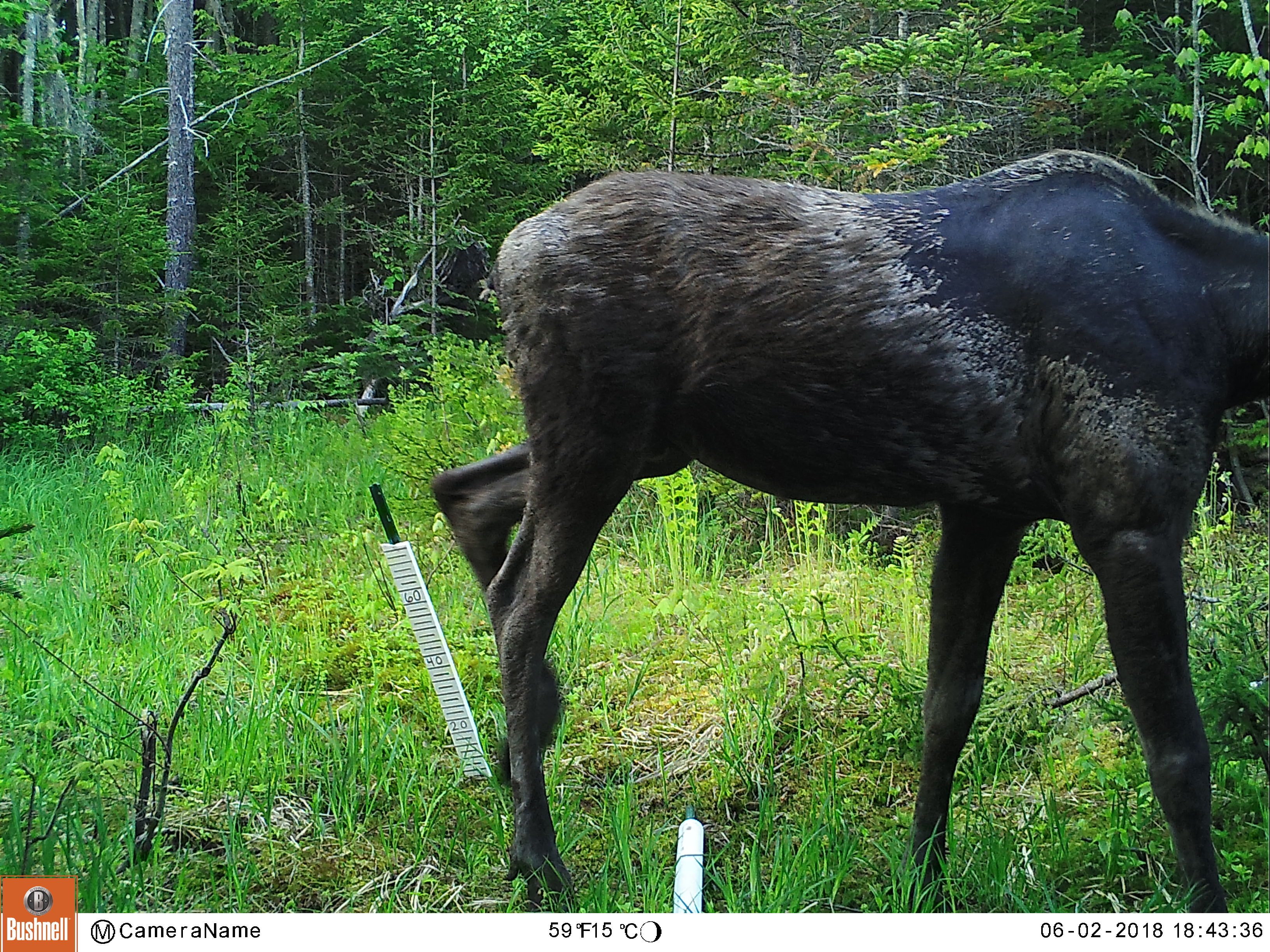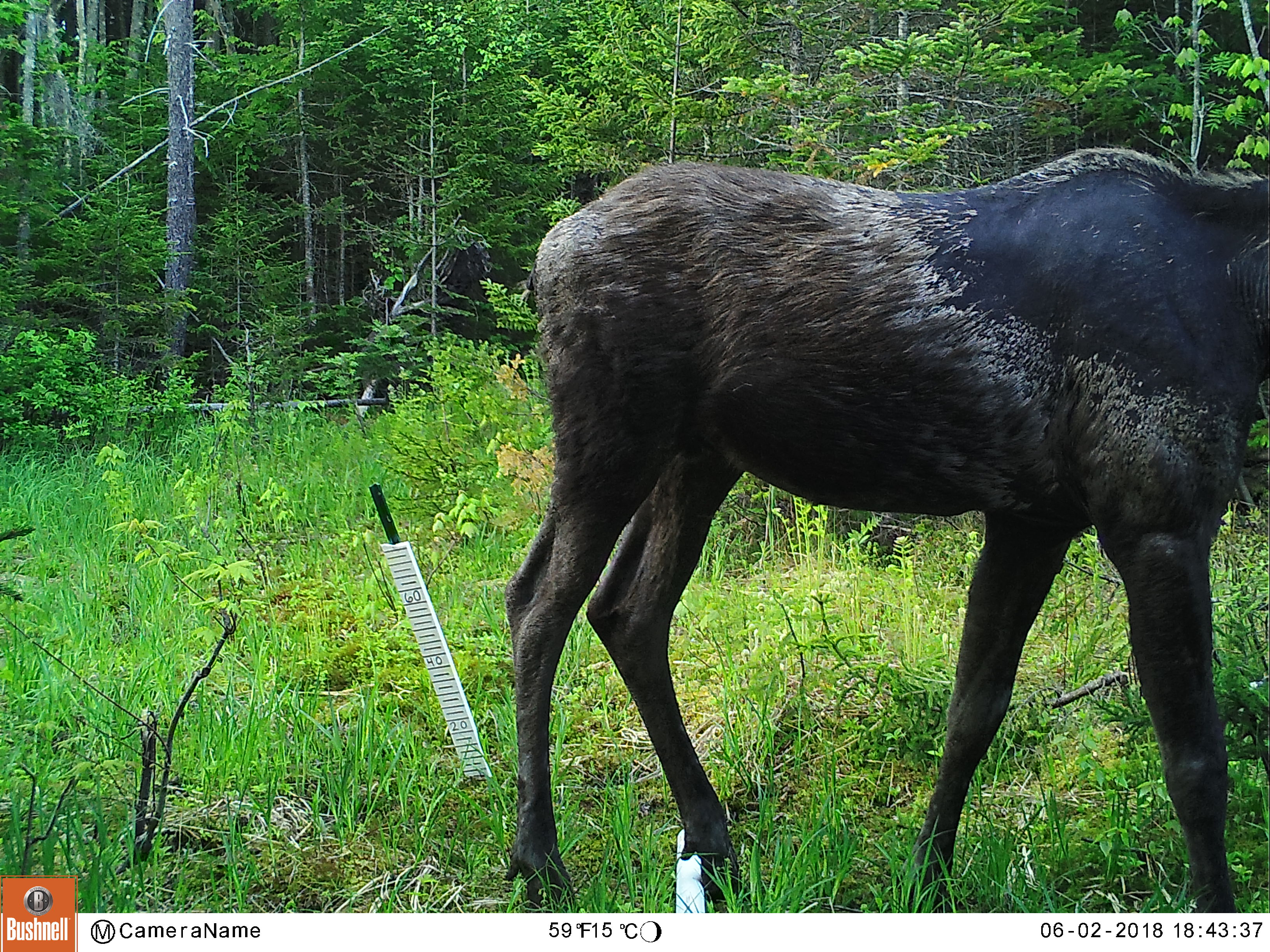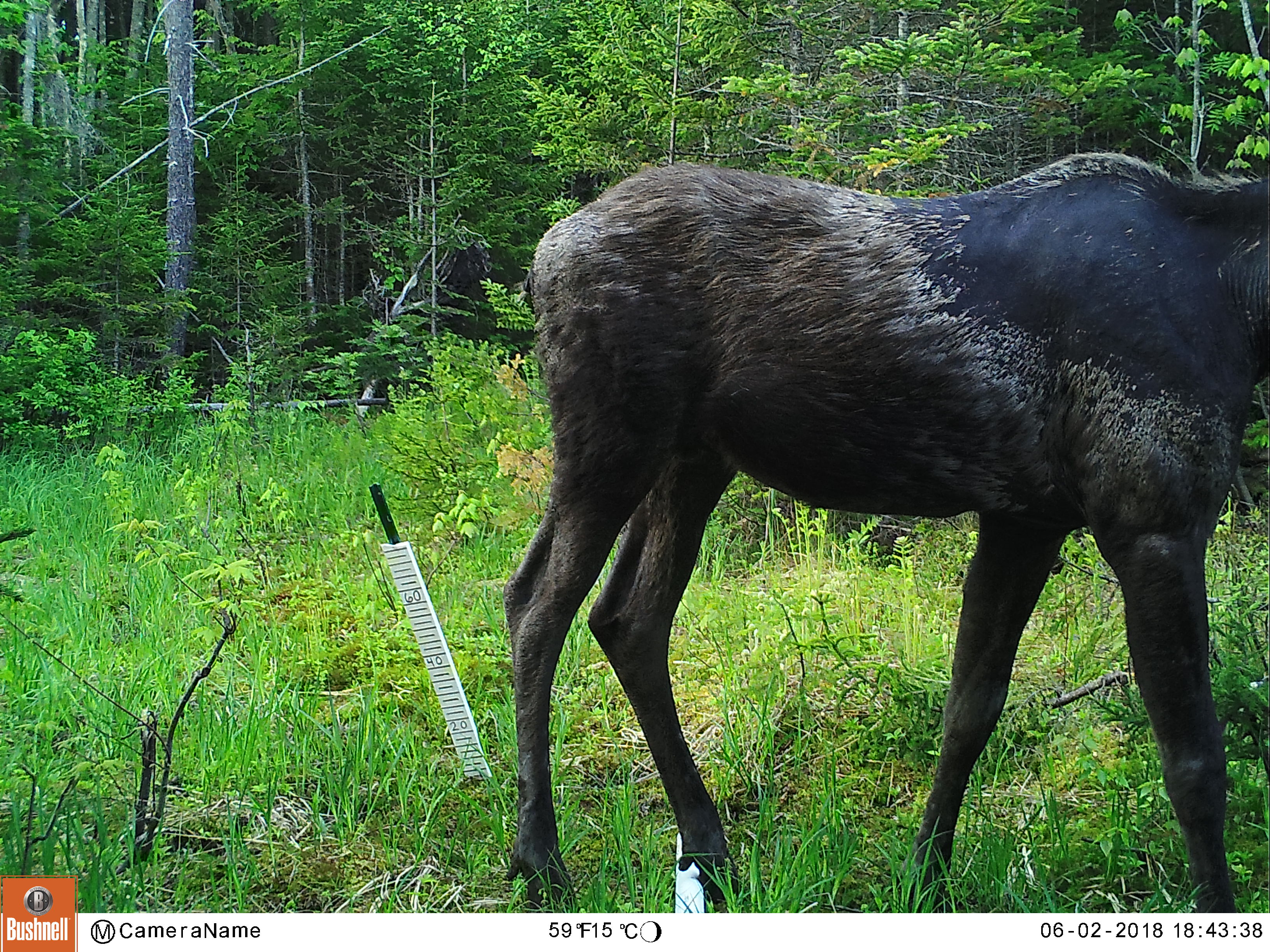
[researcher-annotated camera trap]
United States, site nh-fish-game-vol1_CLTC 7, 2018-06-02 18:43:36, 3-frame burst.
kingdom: Animalia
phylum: Chordata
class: Mammalia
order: Artiodactyla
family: Cervidae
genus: Alces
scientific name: Alces alces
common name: moose